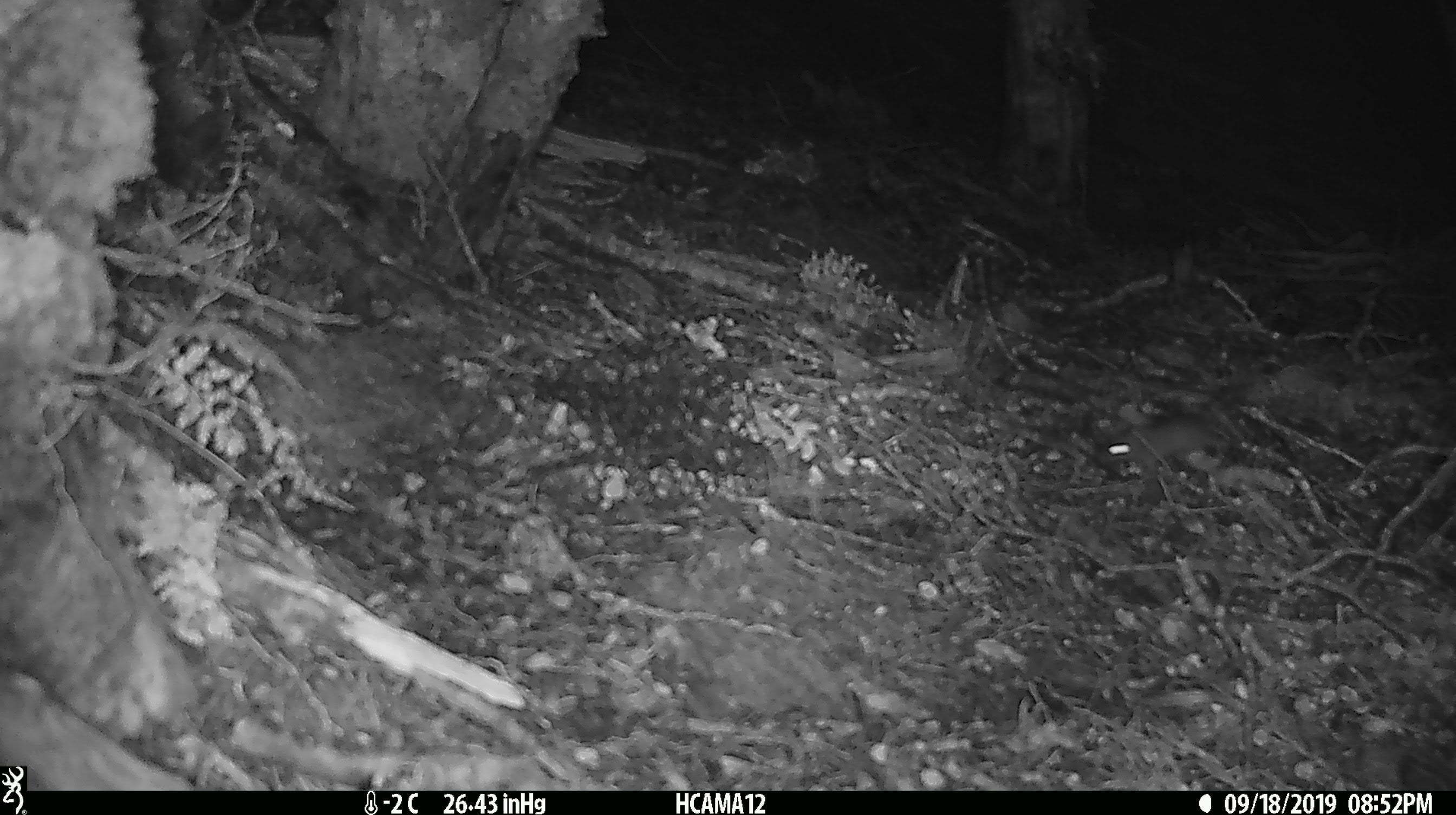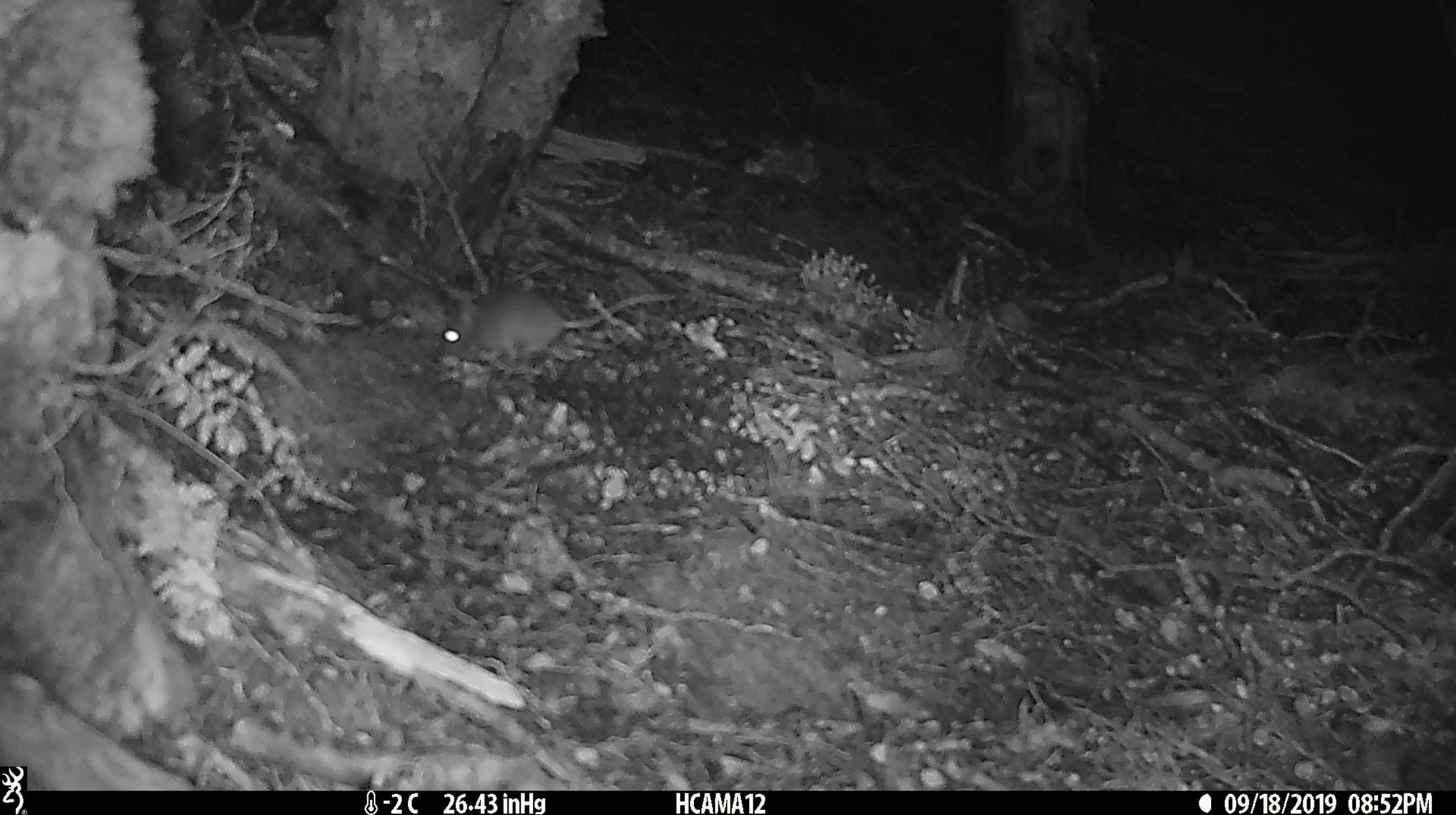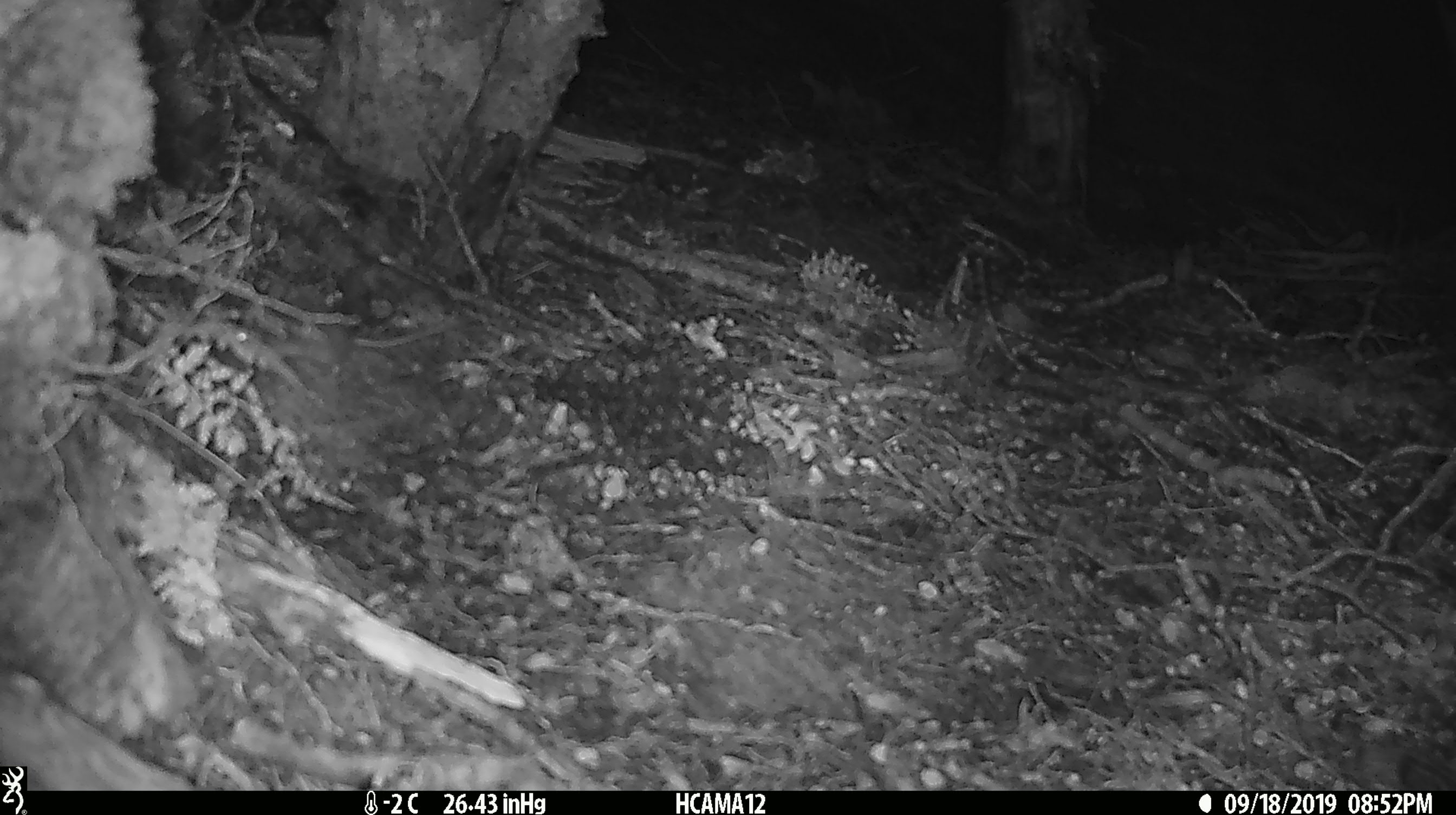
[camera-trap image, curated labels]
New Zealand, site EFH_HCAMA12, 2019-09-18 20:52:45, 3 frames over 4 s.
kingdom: Animalia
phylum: Chordata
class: Mammalia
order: Rodentia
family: Muridae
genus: Mus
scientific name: Mus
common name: mouse